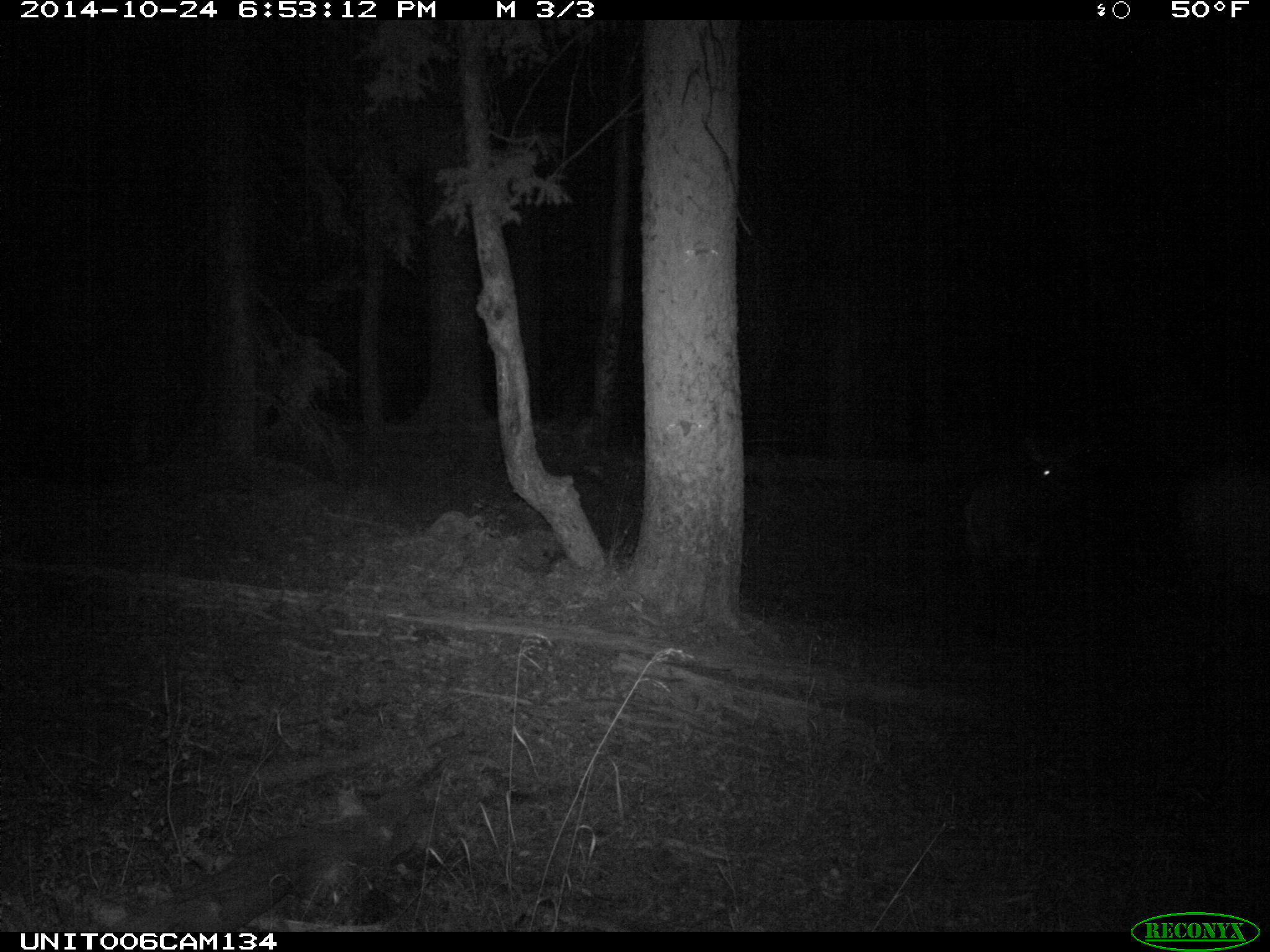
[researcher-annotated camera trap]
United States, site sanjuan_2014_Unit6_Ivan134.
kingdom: Animalia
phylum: Chordata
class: Mammalia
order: Artiodactyla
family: Cervidae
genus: Cervus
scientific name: Cervus elaphus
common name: red deer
Cervus elaphus (red deer).